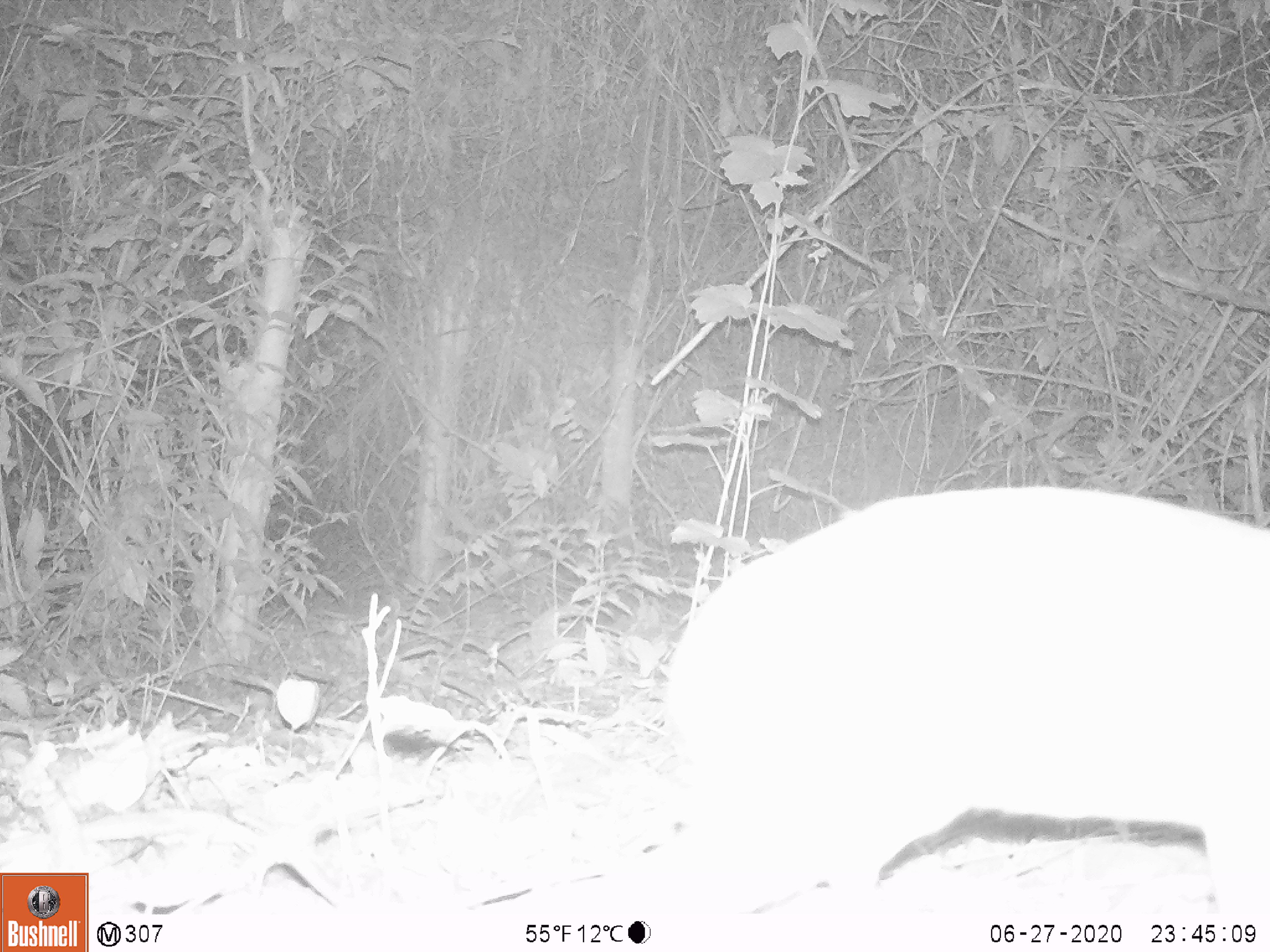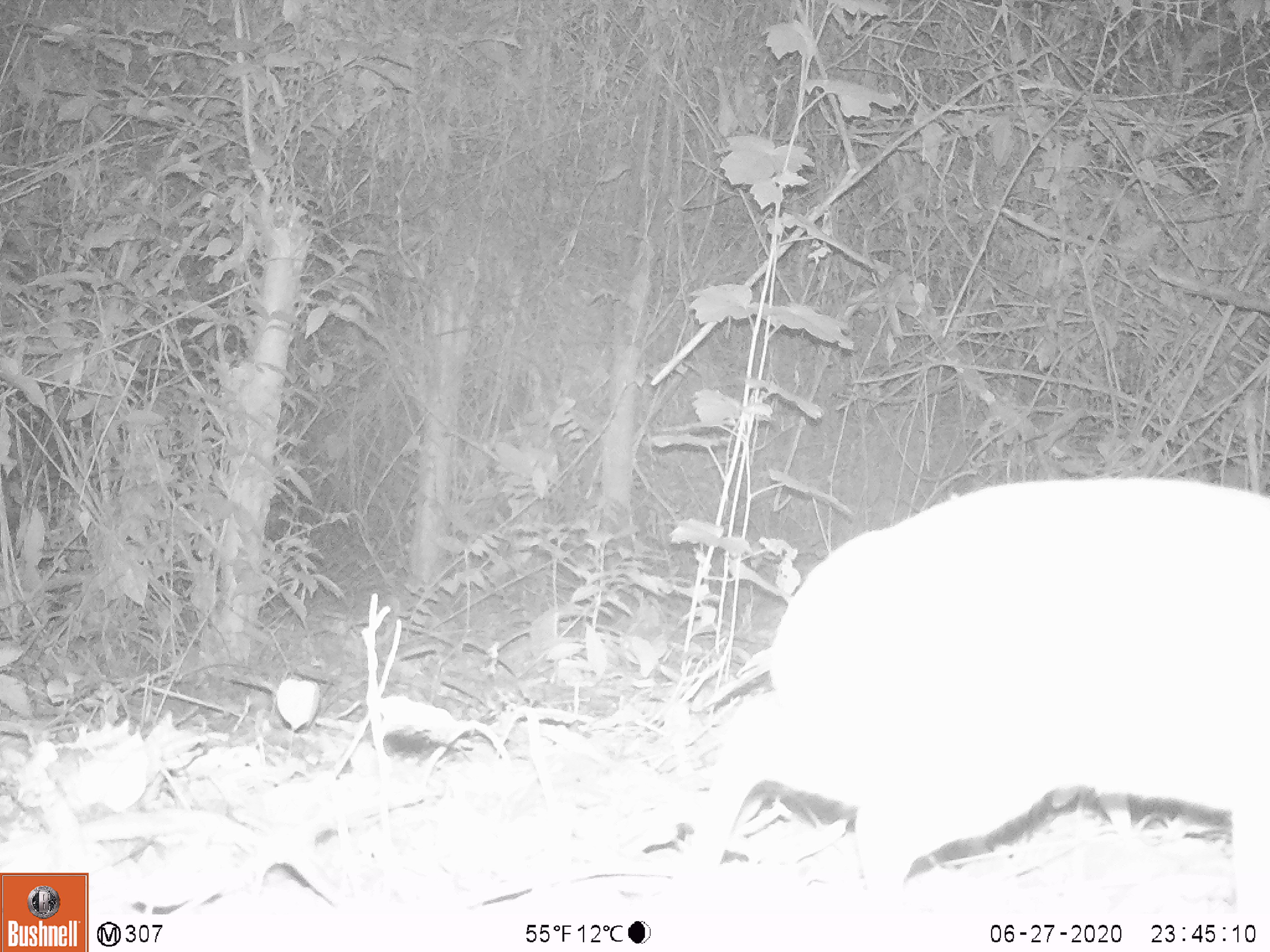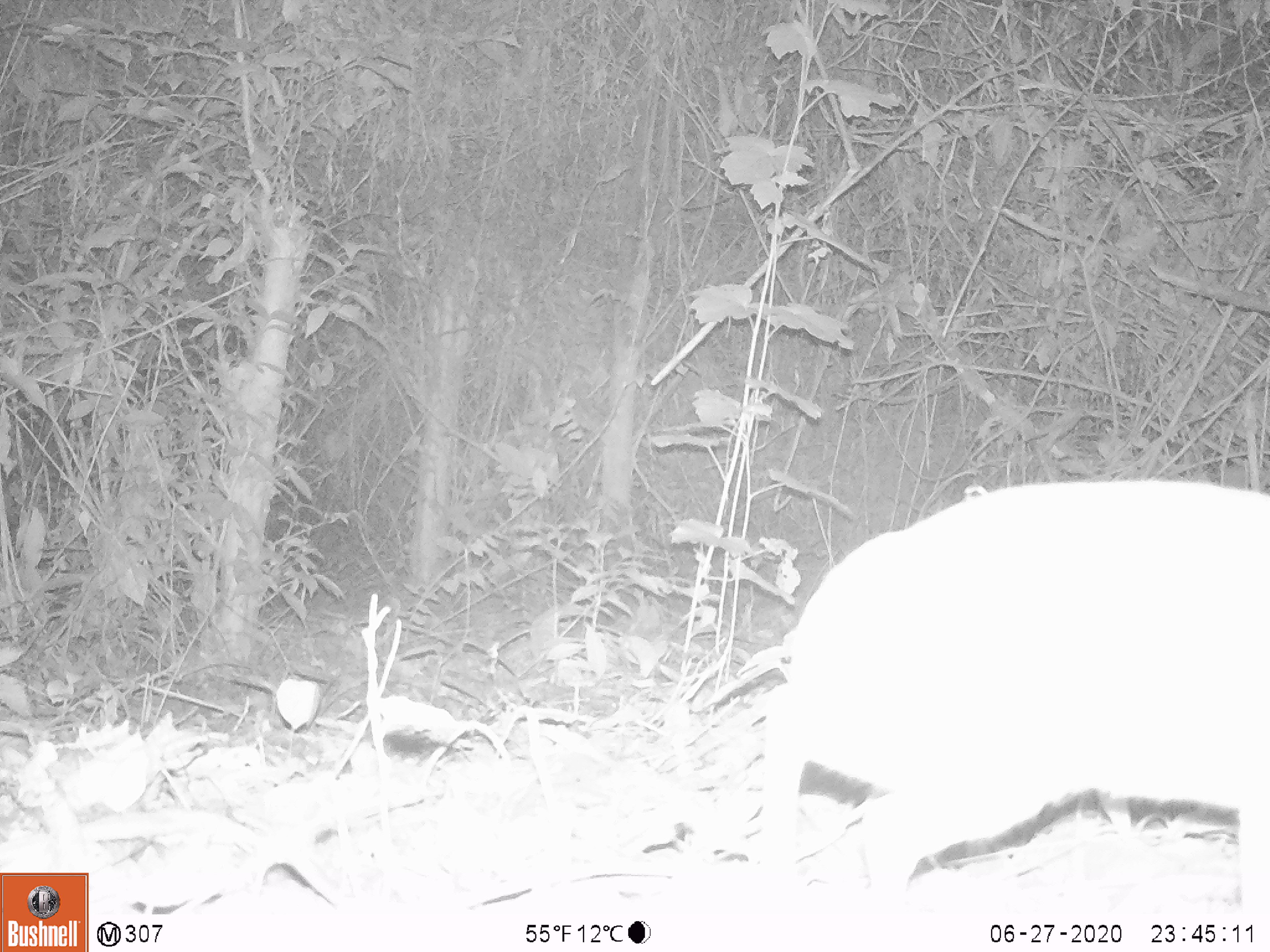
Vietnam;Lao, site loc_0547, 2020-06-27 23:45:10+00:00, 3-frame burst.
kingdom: Animalia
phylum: Chordata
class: Mammalia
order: Artiodactyla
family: Tragulidae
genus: Moschiola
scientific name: Moschiola meminna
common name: chevrotain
Chevrotain (Moschiola meminna). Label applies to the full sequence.